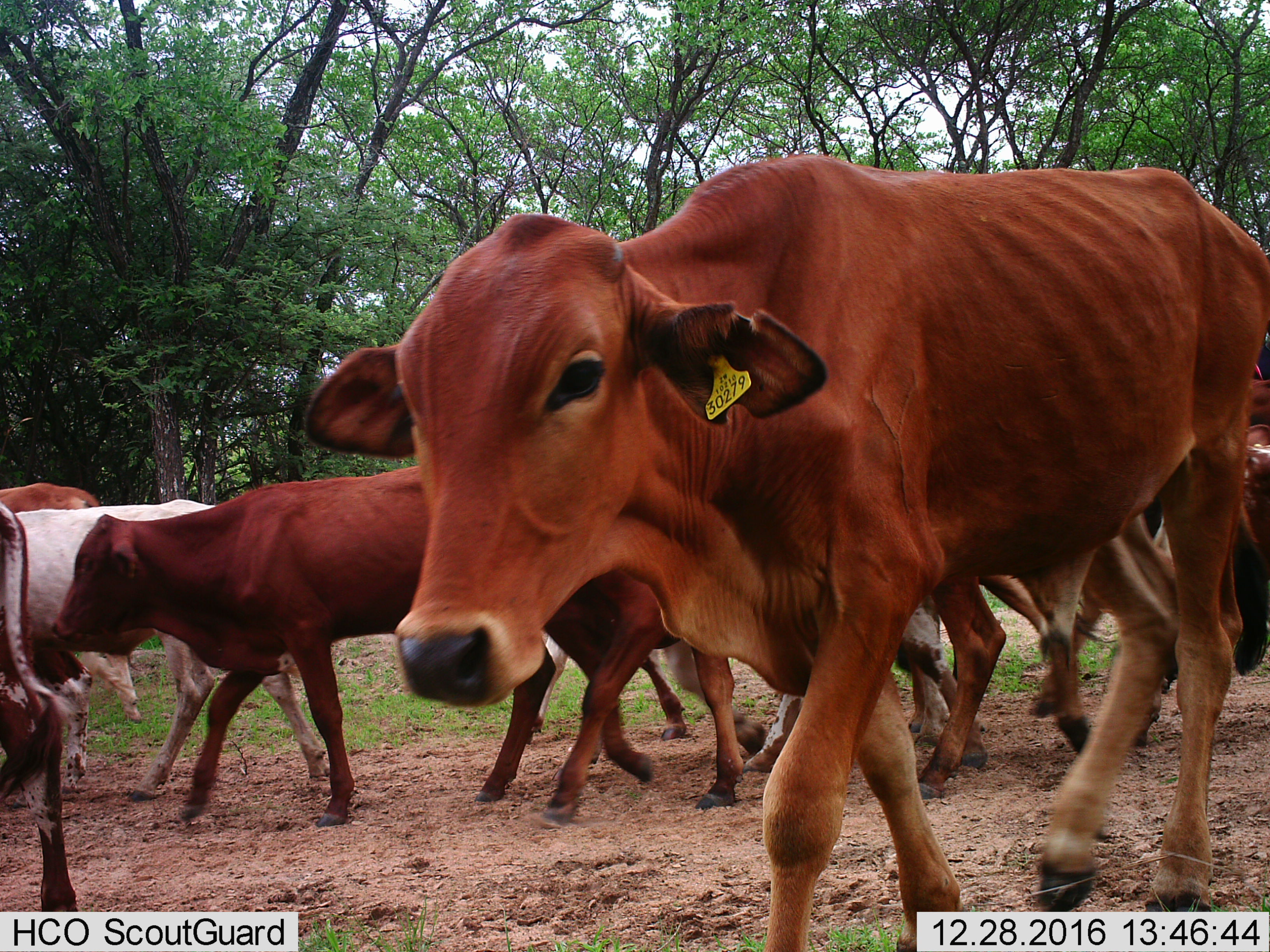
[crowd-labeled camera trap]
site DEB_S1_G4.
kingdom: Animalia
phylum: Chordata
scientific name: Vertebrata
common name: domestic animal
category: domesticanimal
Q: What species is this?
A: Domesticanimal (domestic animal) (Vertebrata).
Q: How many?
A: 11-50.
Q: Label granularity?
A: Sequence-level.